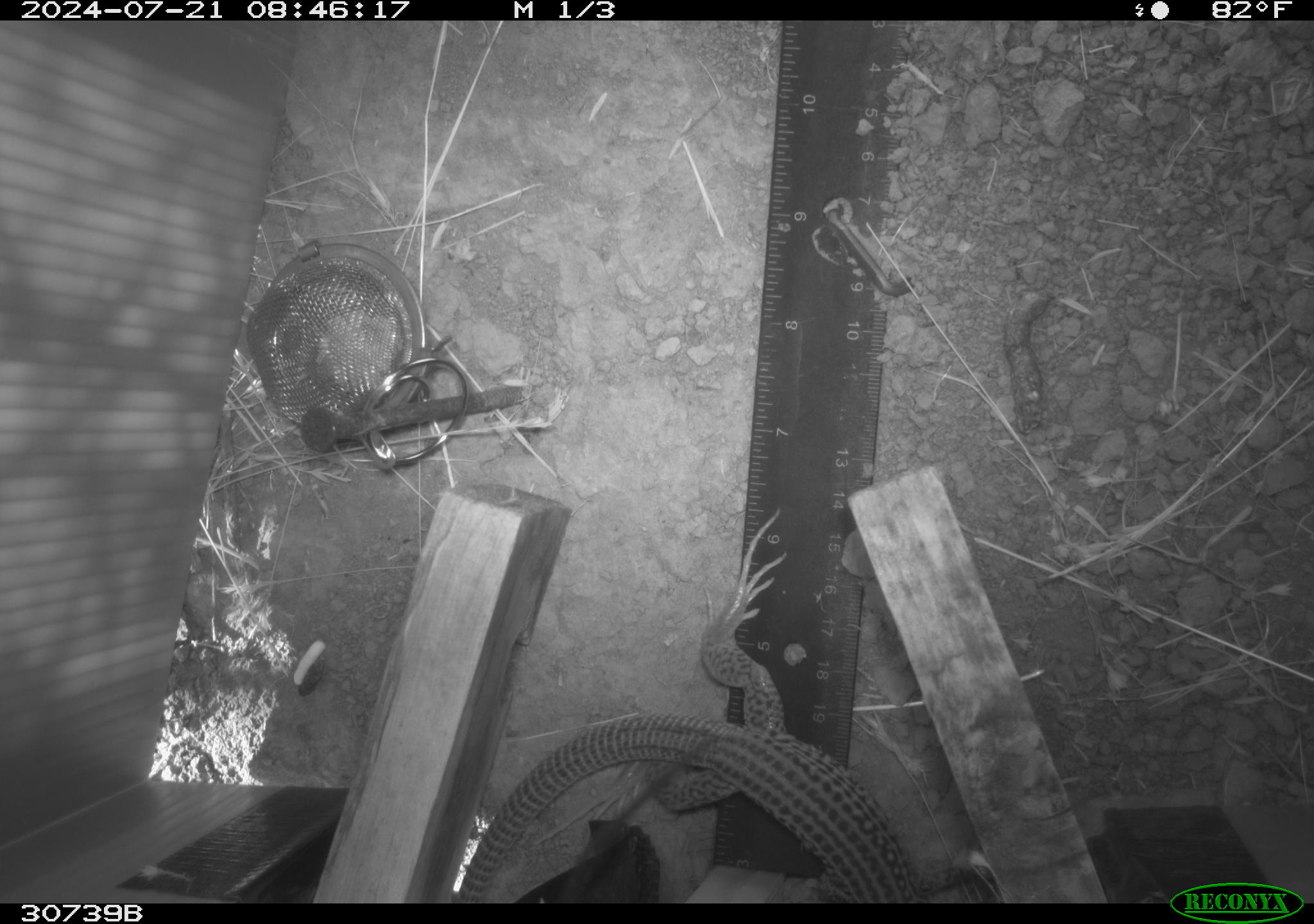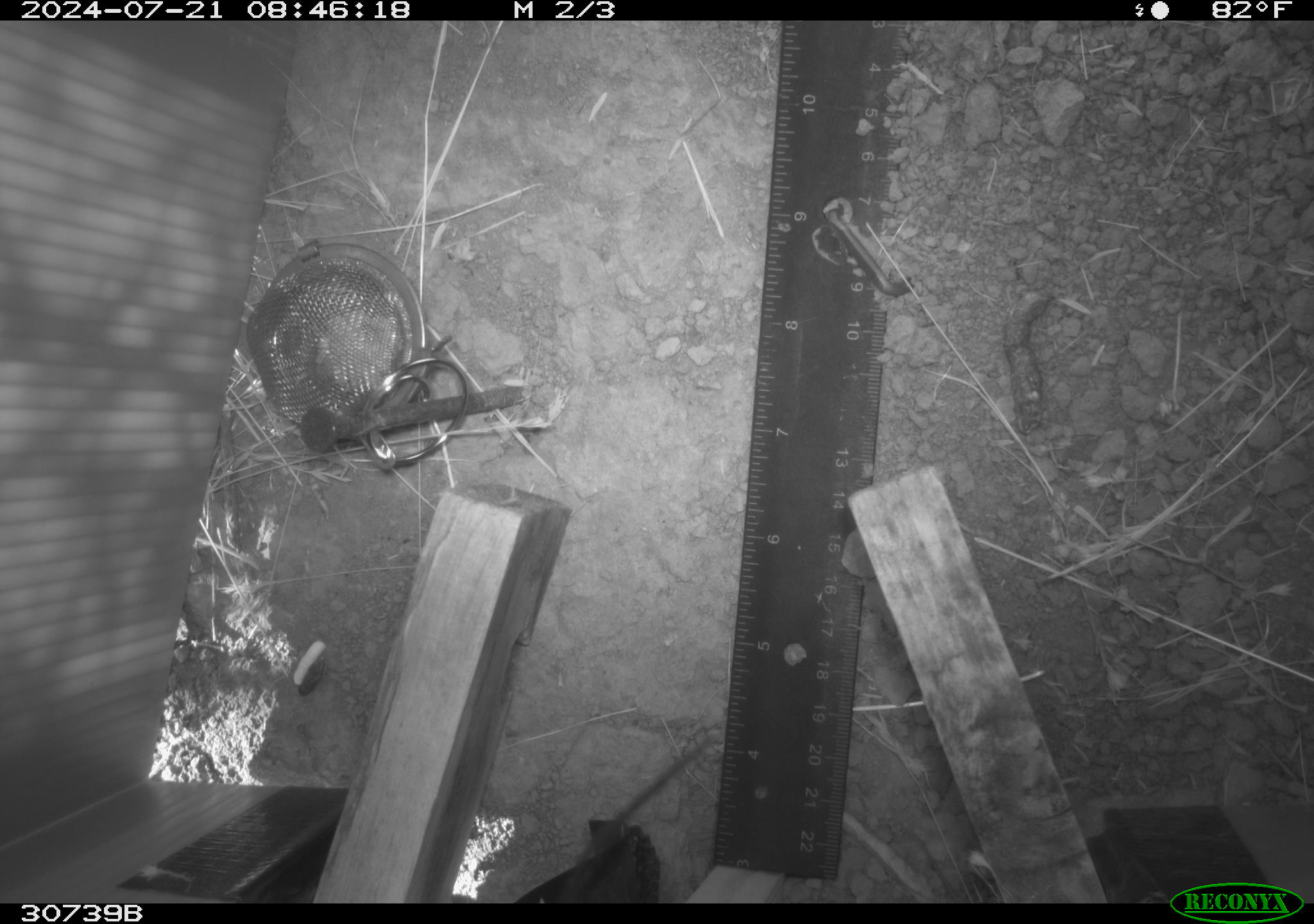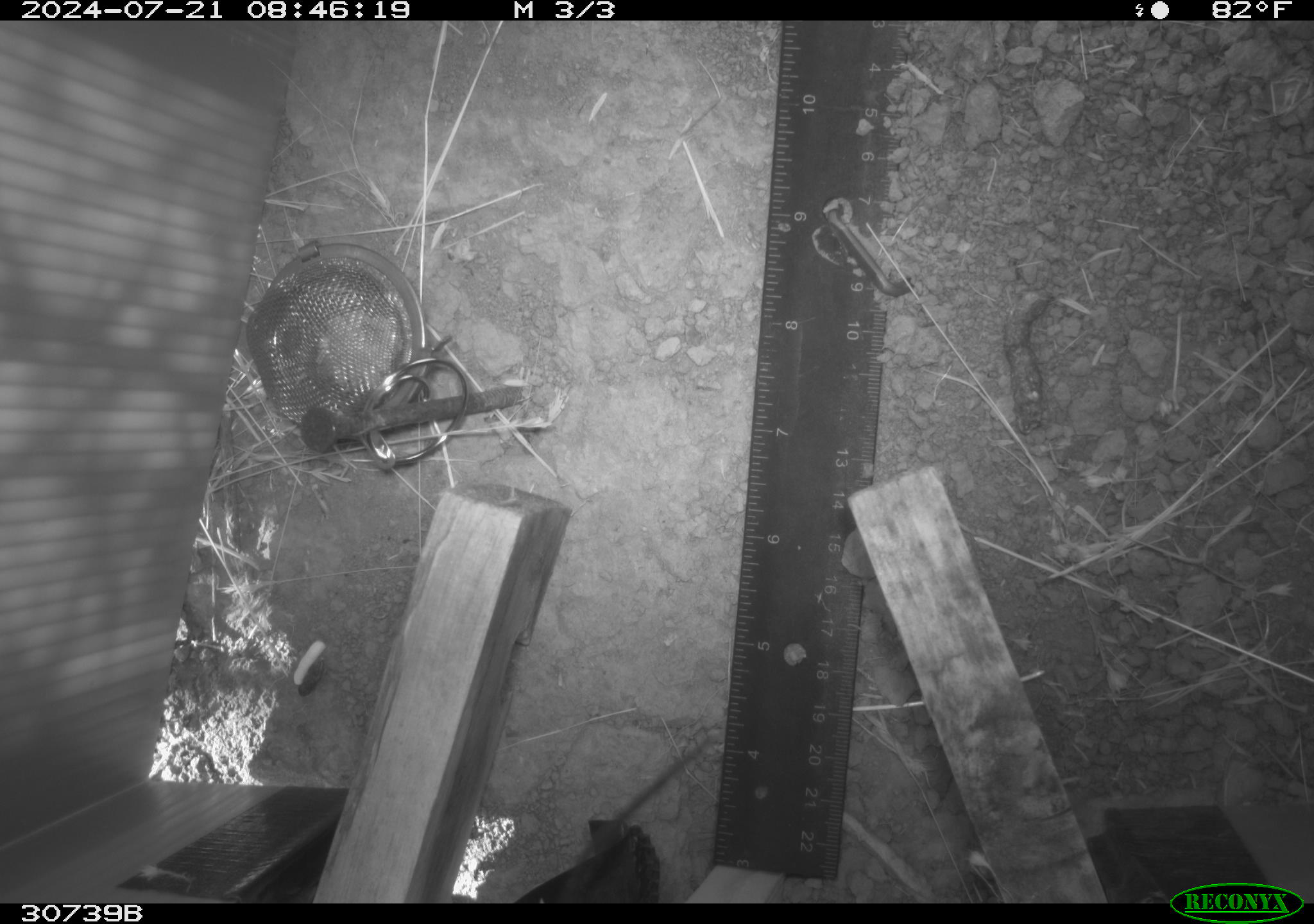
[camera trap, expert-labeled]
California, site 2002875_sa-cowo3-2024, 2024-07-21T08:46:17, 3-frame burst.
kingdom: Animalia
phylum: Chordata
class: Reptilia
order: Squamata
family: Teiidae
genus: Aspidoscelis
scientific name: Aspidoscelis tigris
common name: western whiptail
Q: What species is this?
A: Western whiptail (Aspidoscelis tigris).